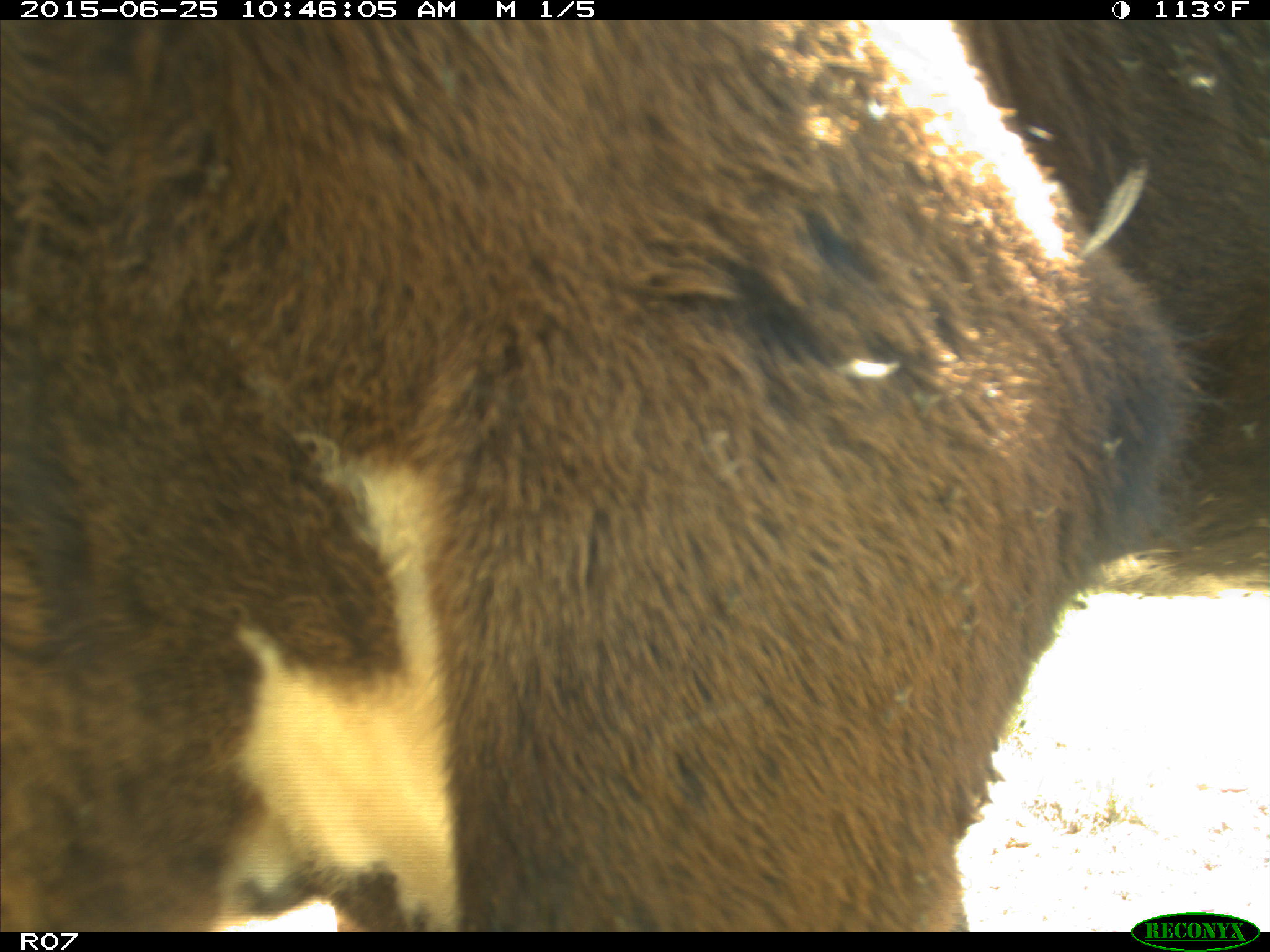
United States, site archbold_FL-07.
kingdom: Animalia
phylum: Chordata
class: Mammalia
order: Artiodactyla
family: Bovidae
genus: Bos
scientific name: Bos taurus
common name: domestic cow